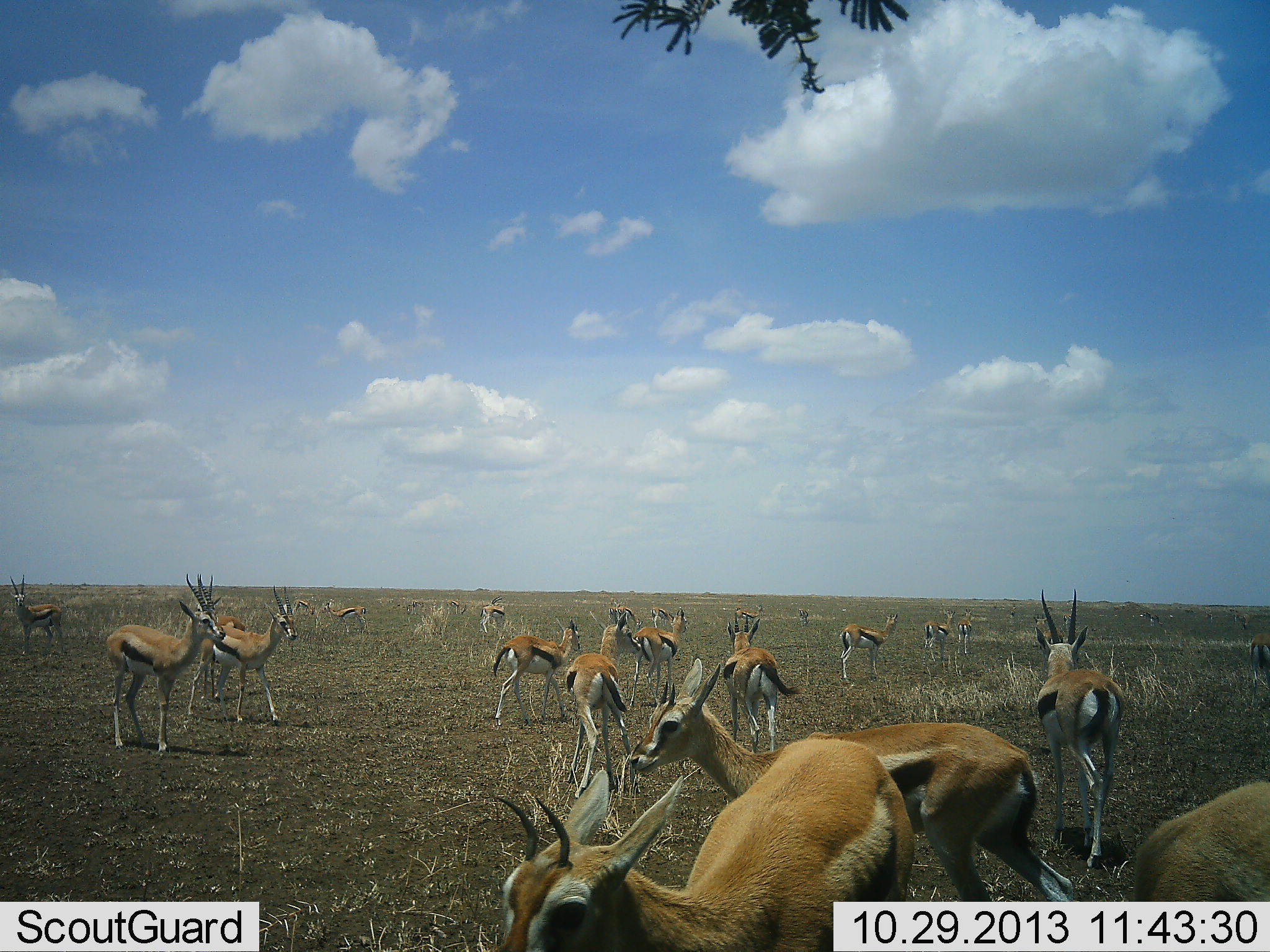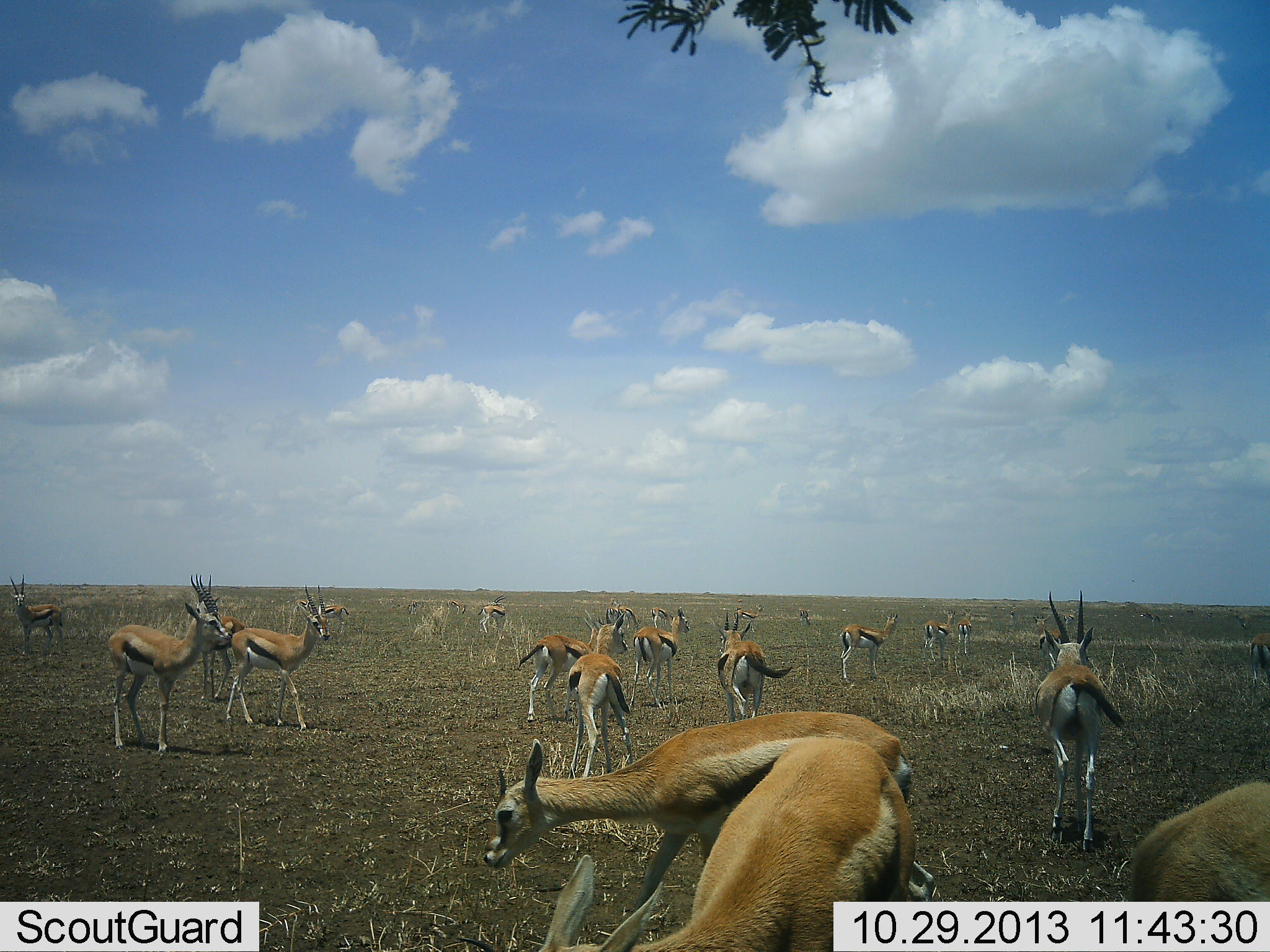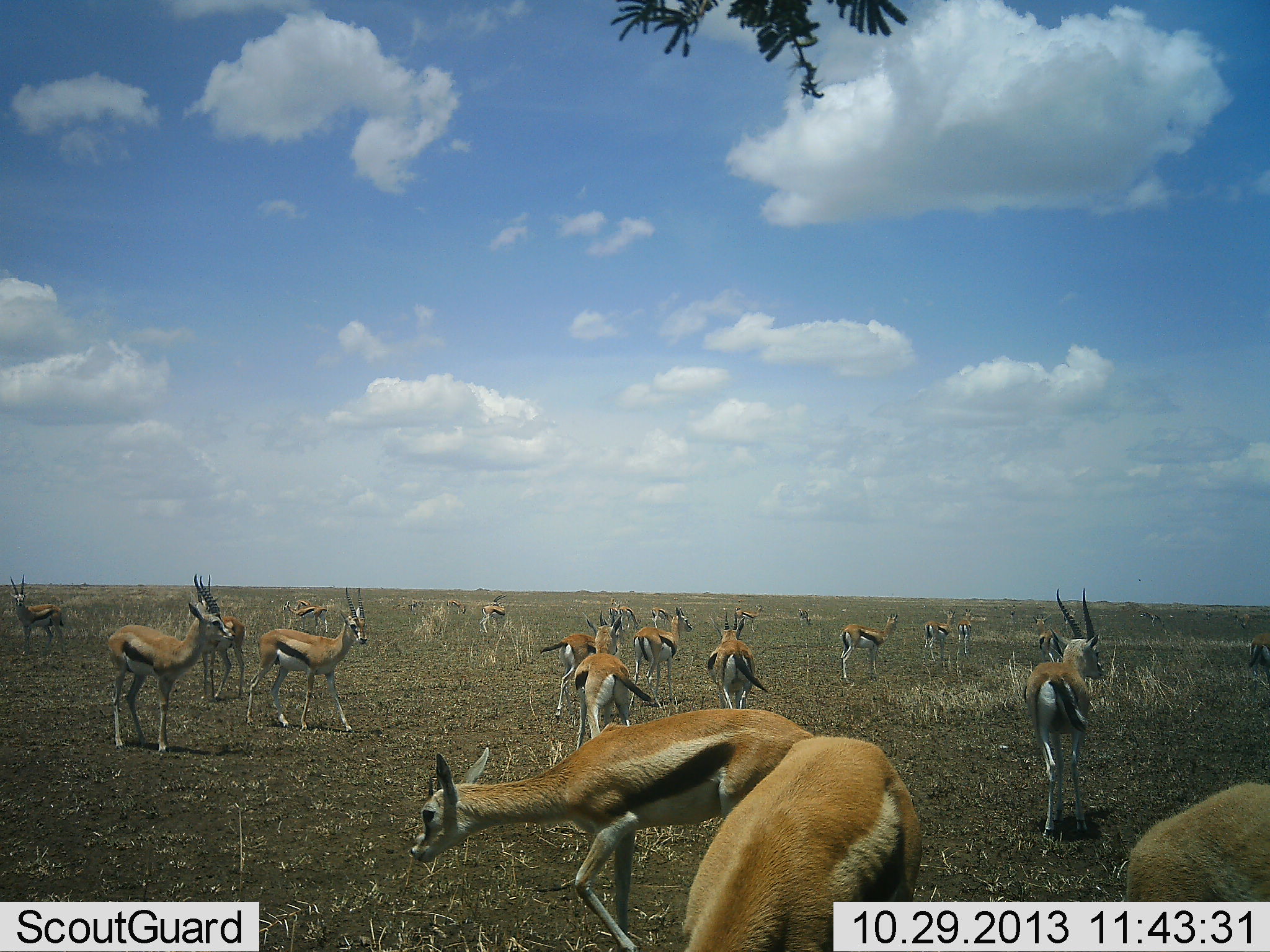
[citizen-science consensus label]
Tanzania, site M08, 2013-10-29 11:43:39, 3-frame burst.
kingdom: Animalia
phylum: Chordata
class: Mammalia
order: Artiodactyla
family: Bovidae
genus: Eudorcas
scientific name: Eudorcas thomsonii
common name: thomson's gazelle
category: gazellethomsons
Gazellethomsons (thomson's gazelle) (Eudorcas thomsonii), count 11-50. Behavior (volunteer vote fractions): standing 81%, resting 14%, moving 75%, interacting 11%. Young present (vote fraction): 0%. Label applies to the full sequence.